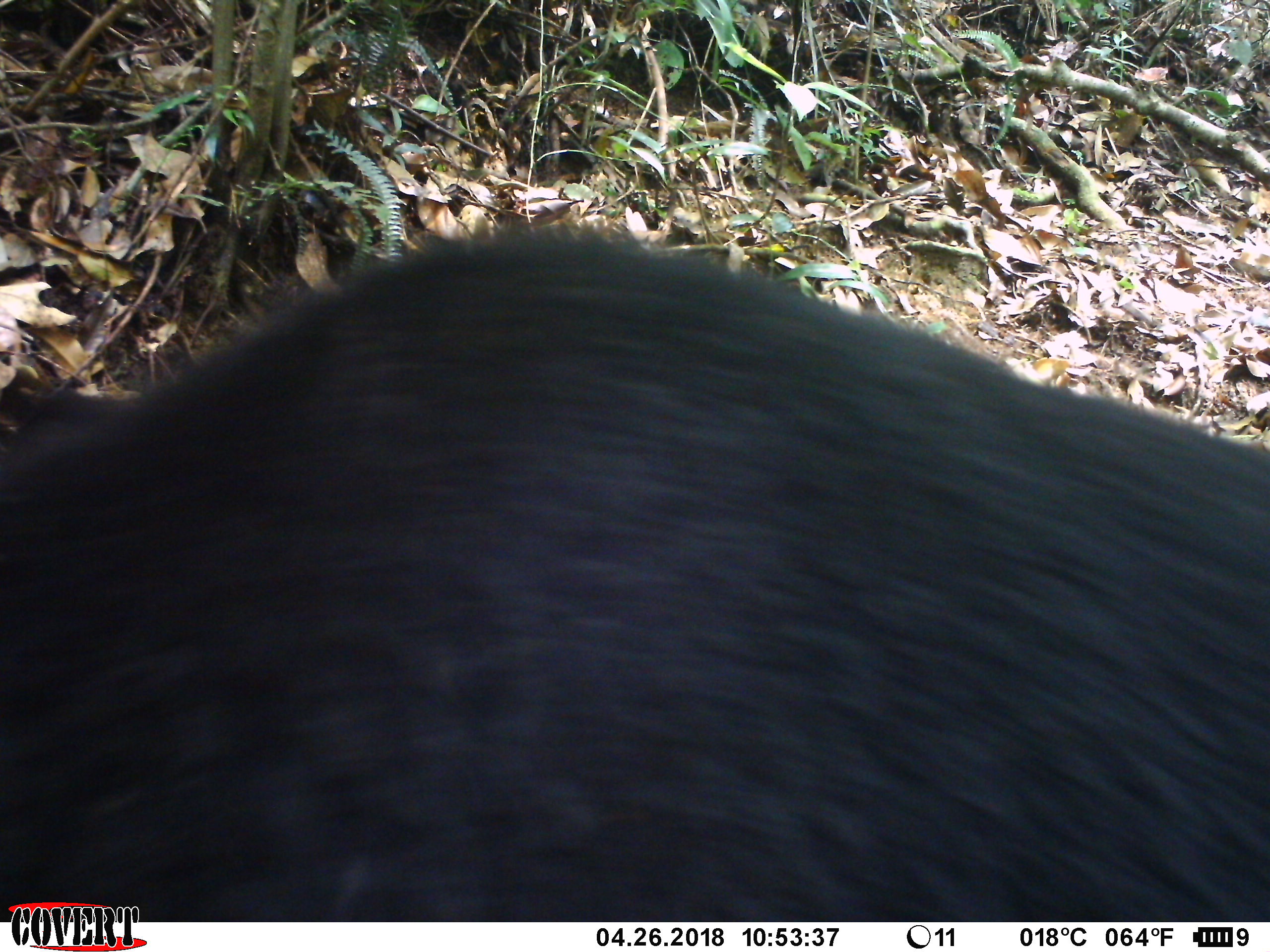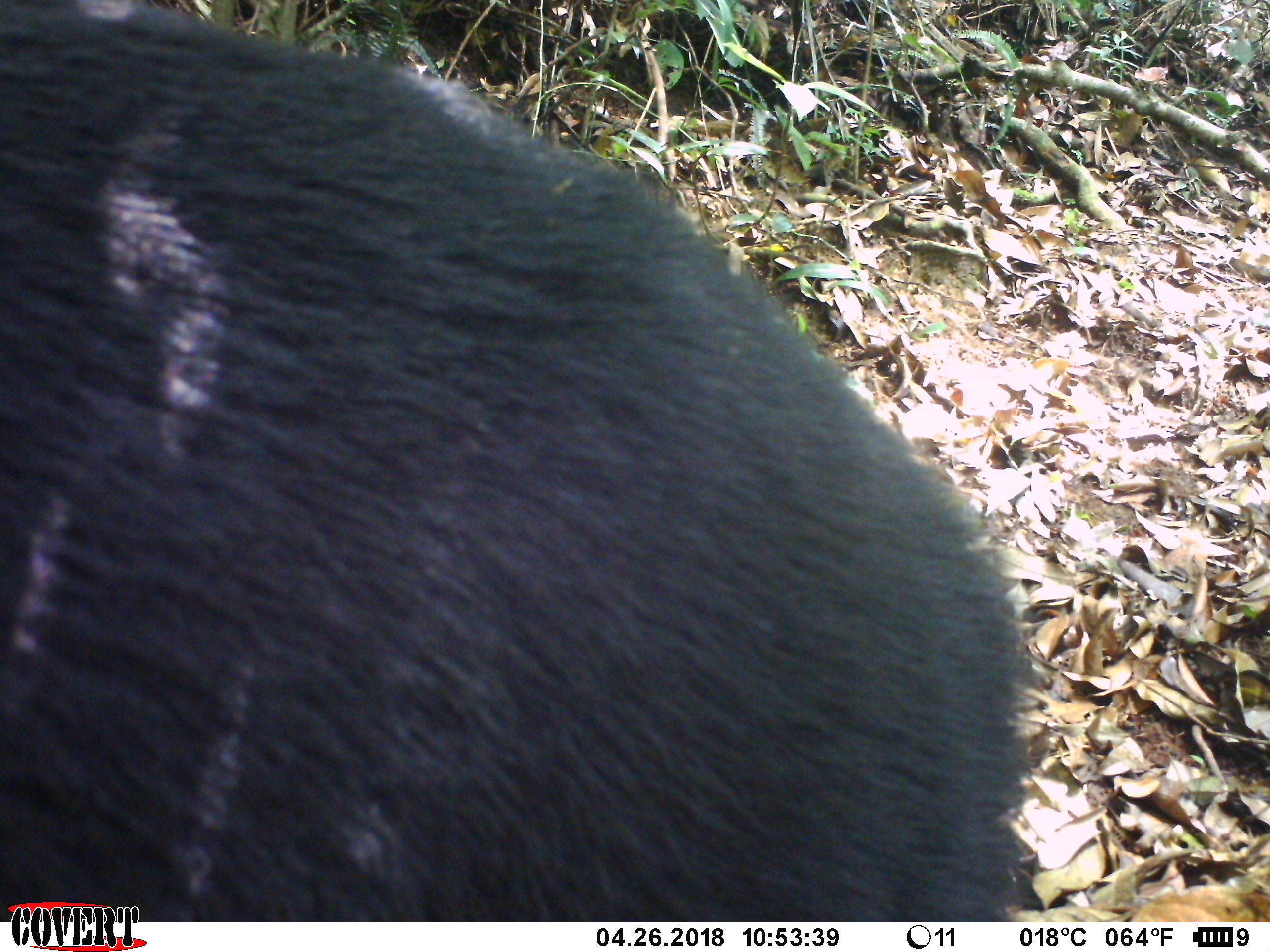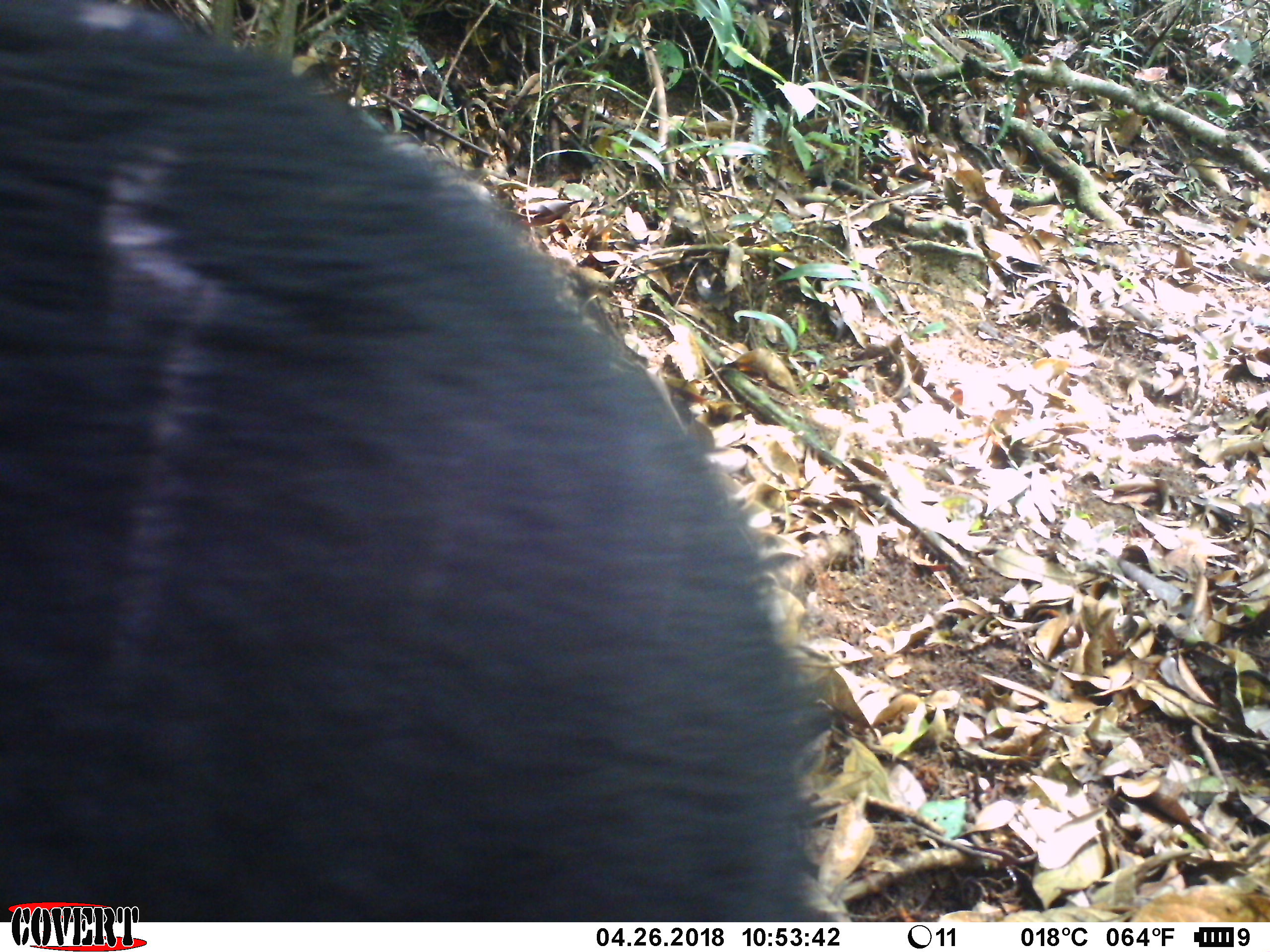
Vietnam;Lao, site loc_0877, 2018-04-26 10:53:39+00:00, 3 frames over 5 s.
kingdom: Animalia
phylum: Chordata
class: Mammalia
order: Carnivora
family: Ursidae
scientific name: Ursidae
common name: bear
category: unidentified bear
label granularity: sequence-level